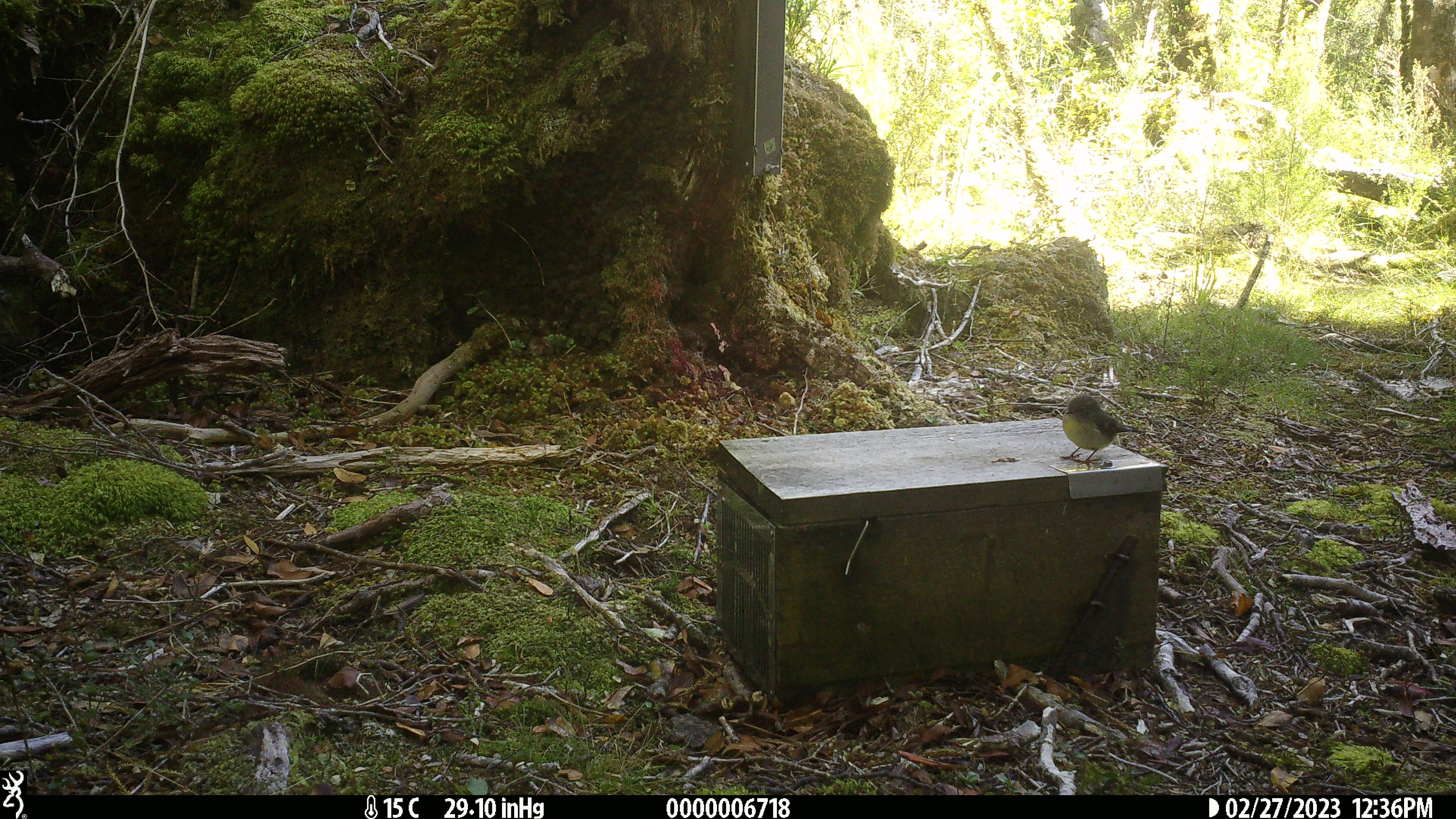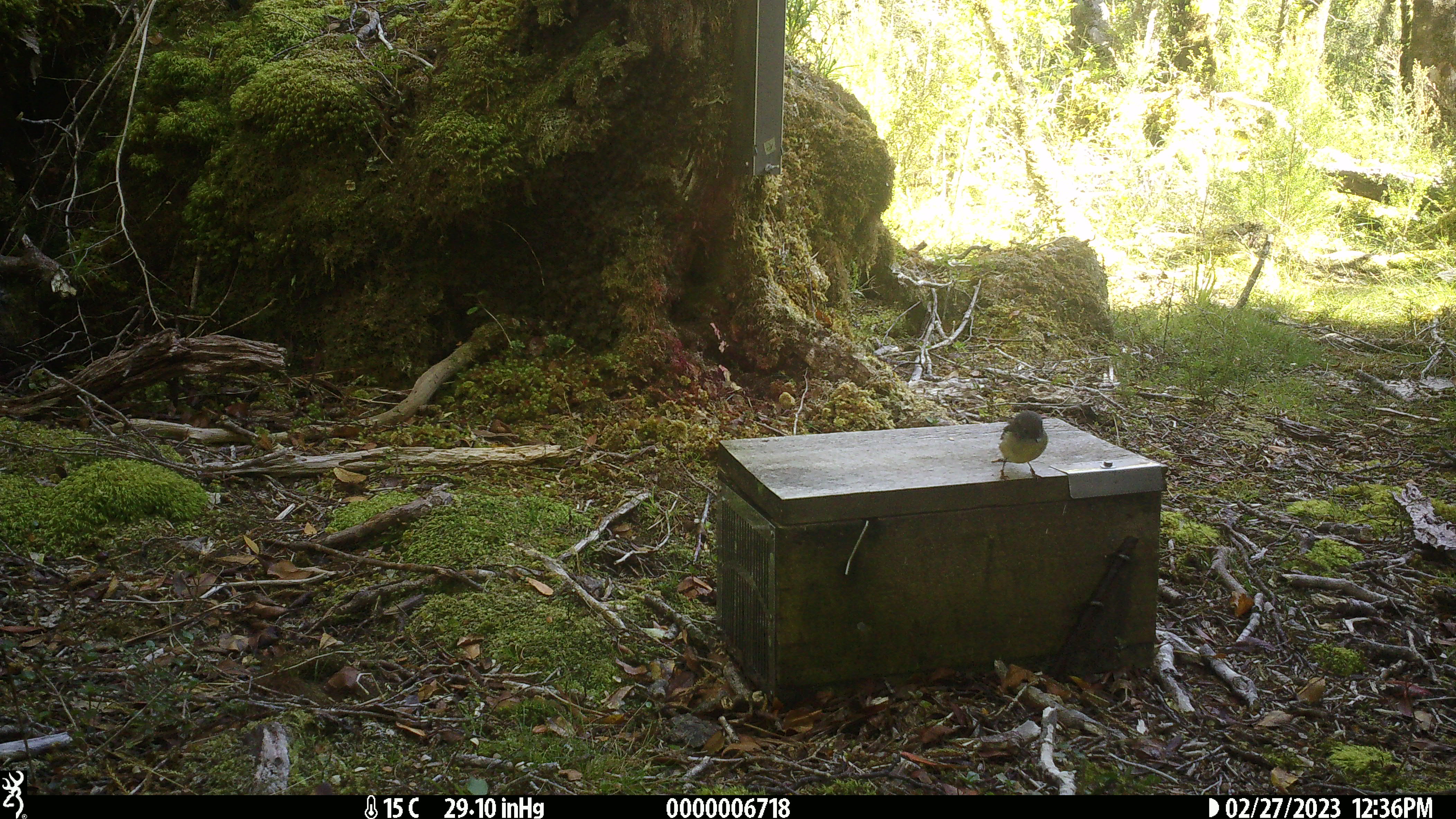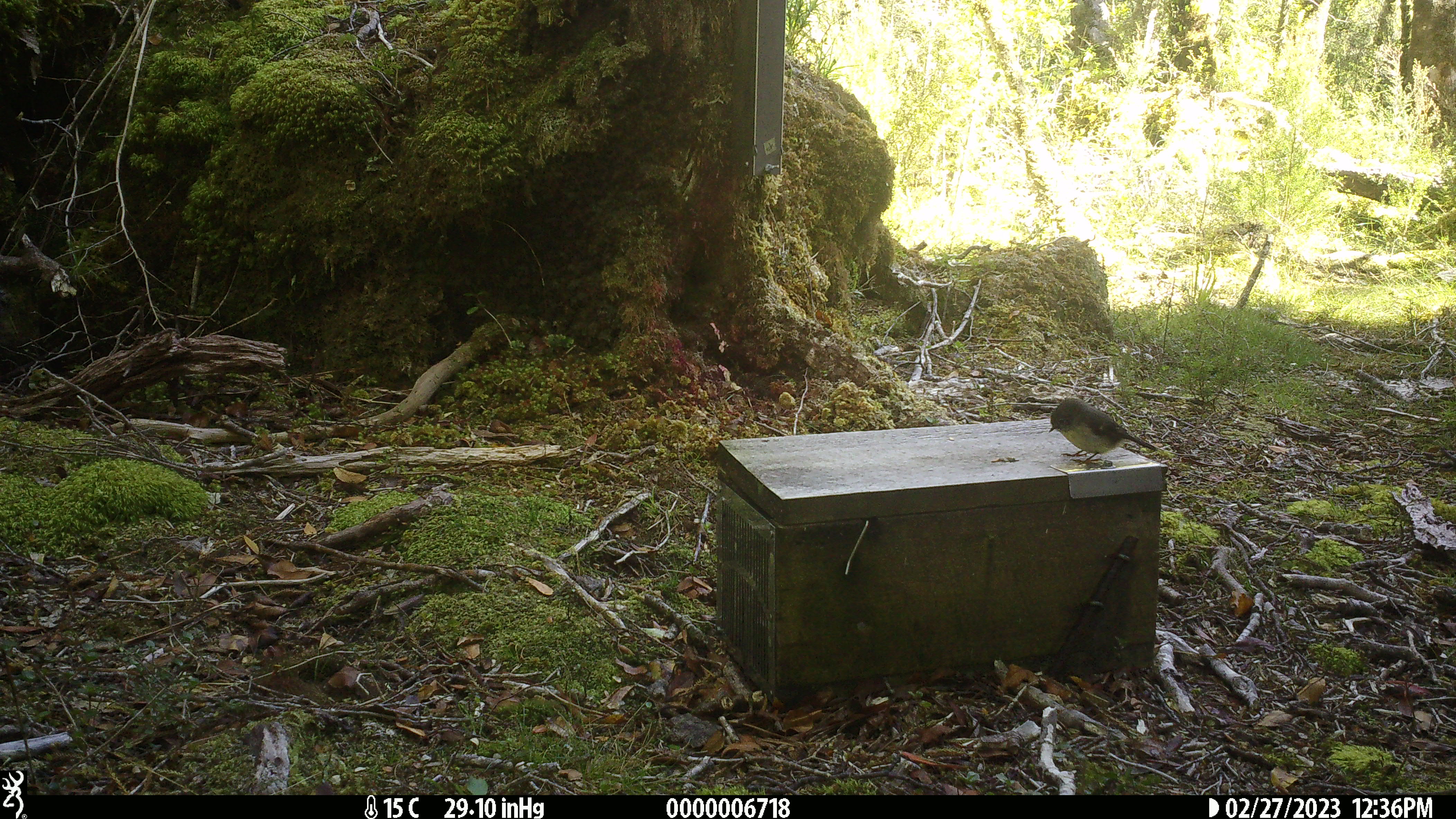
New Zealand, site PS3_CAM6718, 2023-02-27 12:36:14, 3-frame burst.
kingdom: Animalia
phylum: Chordata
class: Aves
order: Passeriformes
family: Petroicidae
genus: Petroica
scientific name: Petroica macrocephala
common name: tomtit